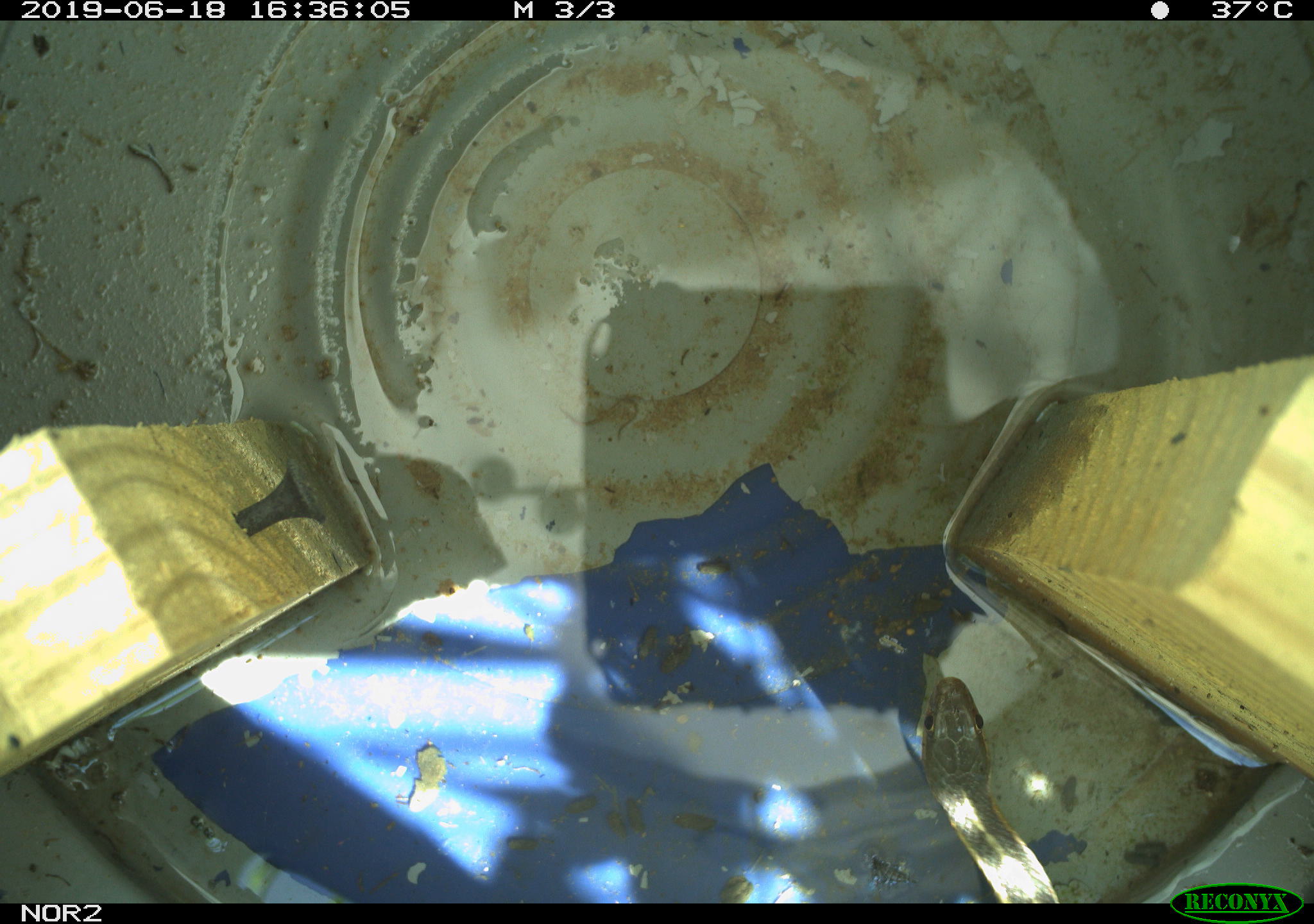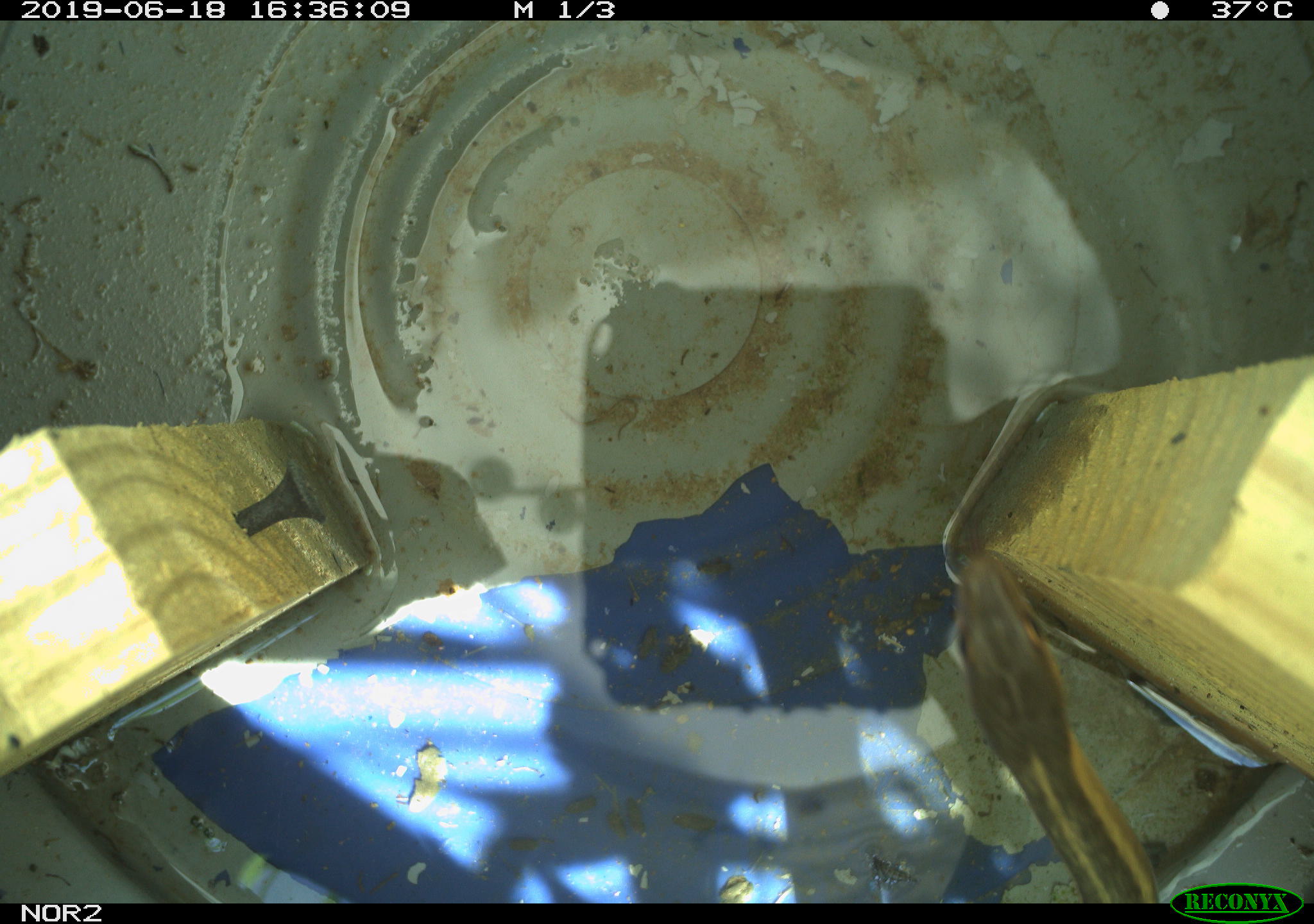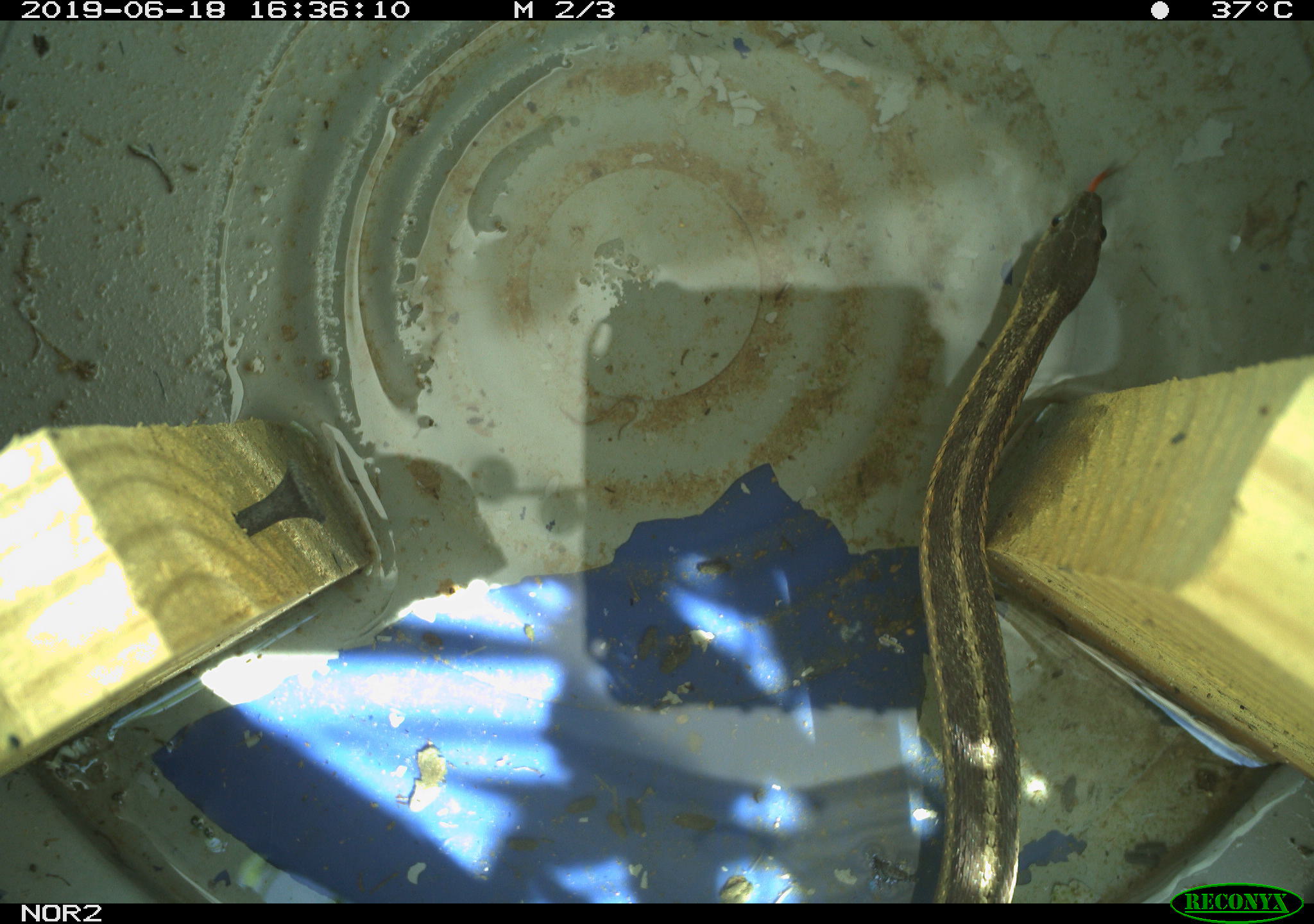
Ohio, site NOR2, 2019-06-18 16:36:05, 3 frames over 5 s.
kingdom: Animalia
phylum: Chordata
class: Reptilia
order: Squamata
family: Colubridae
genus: Thamnophis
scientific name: Thamnophis sirtalis sirtalis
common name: eastern gartersnake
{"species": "eastern gartersnake (Thamnophis sirtalis sirtalis)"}